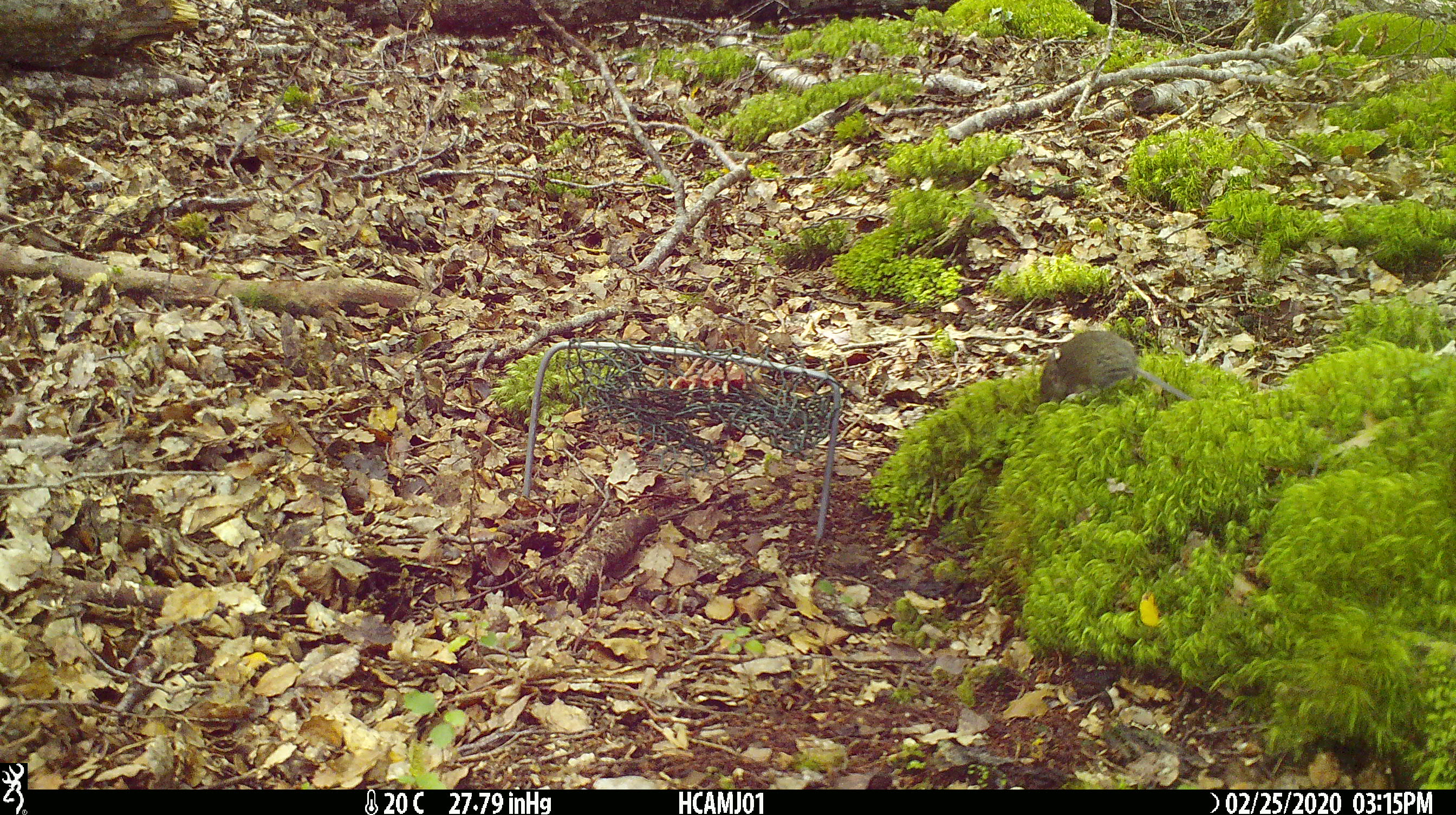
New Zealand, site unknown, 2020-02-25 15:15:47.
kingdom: Animalia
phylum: Chordata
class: Mammalia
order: Rodentia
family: Muridae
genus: Mus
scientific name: Mus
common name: mouse